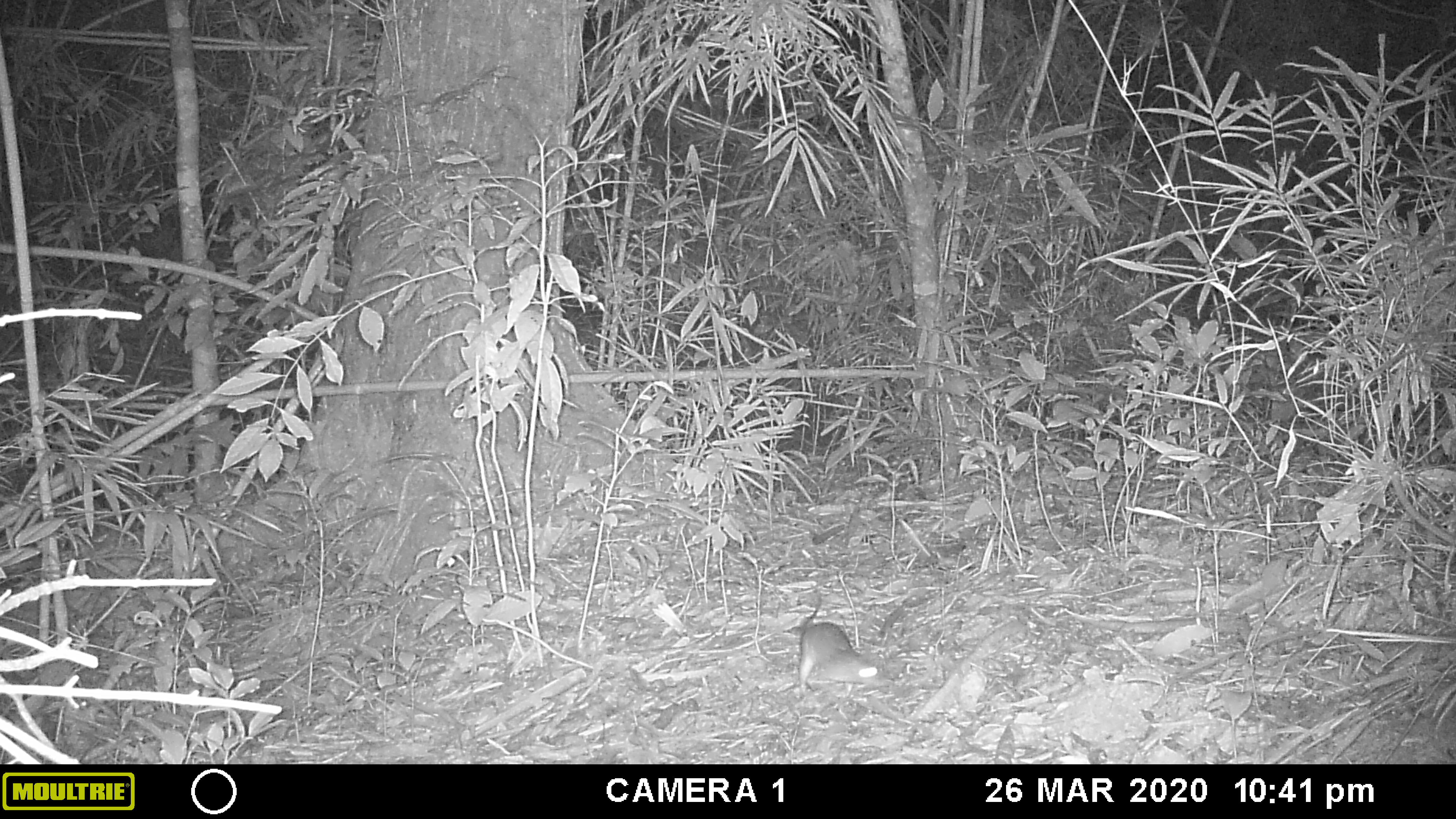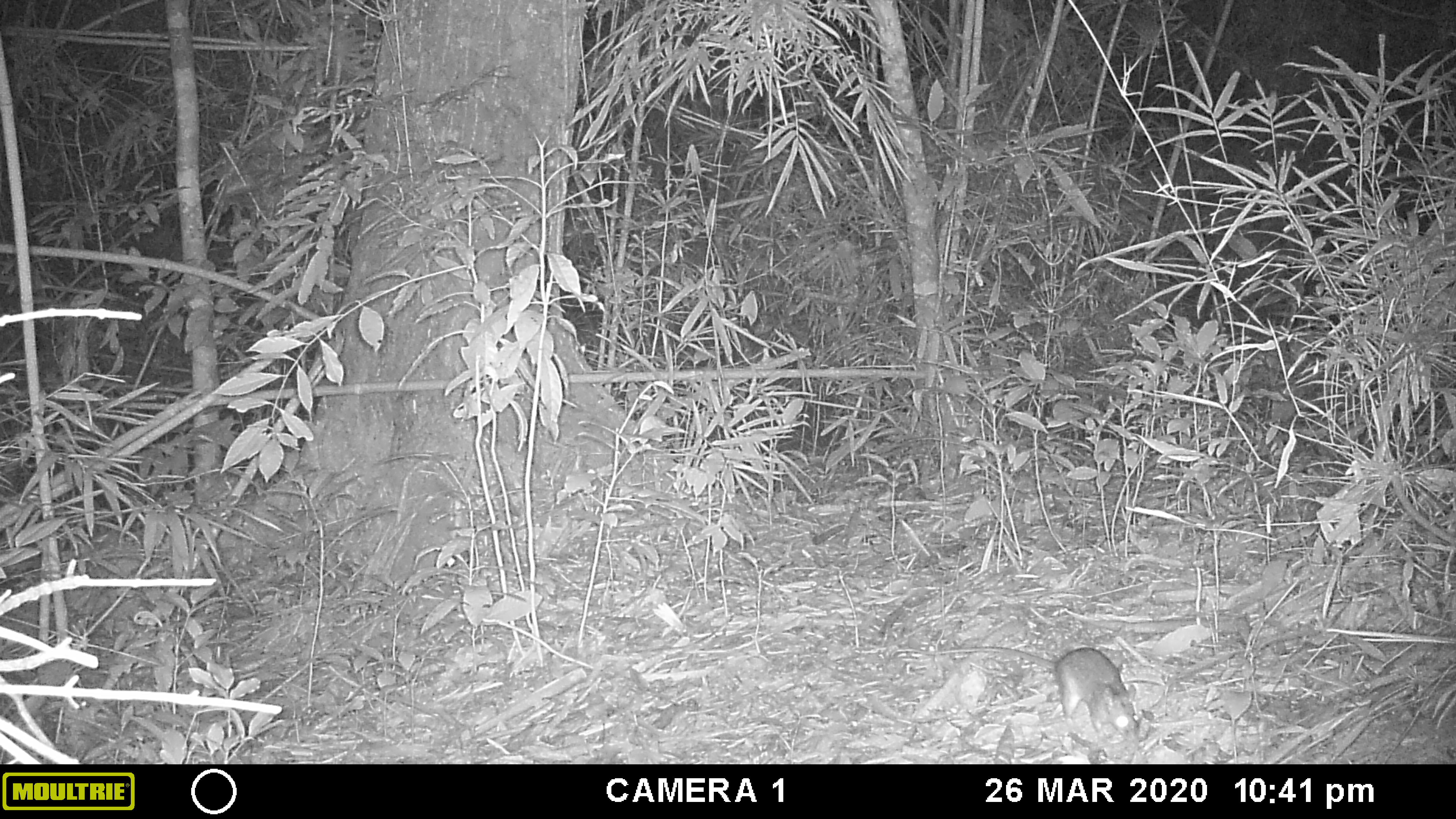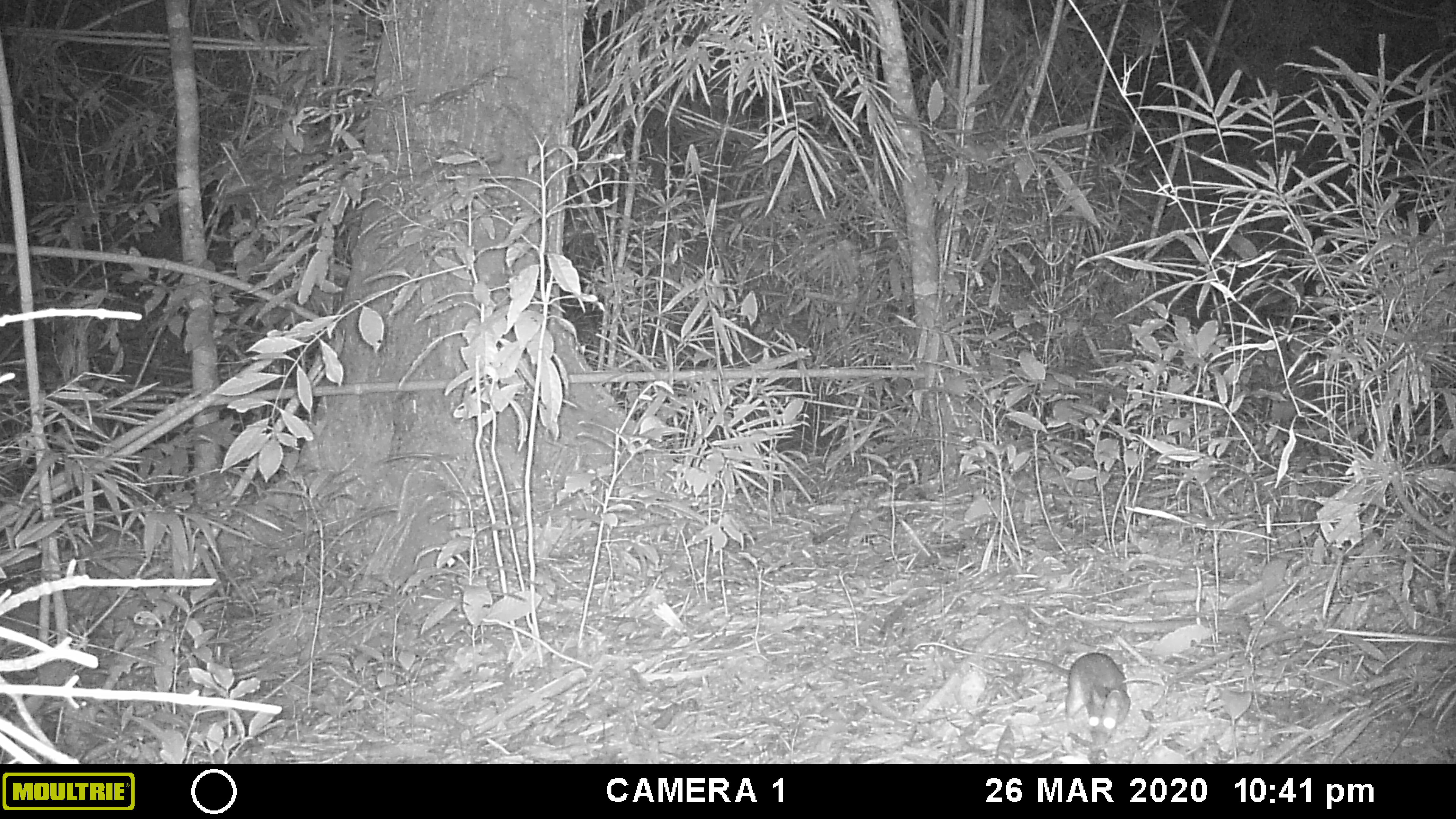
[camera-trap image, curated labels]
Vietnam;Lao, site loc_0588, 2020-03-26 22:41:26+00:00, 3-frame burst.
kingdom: Animalia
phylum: Chordata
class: Mammalia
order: Rodentia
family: Muridae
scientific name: Muridae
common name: old-world mice and rats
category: unidentified murid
Unidentified murid (old-world mice and rats) (Muridae). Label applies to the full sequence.